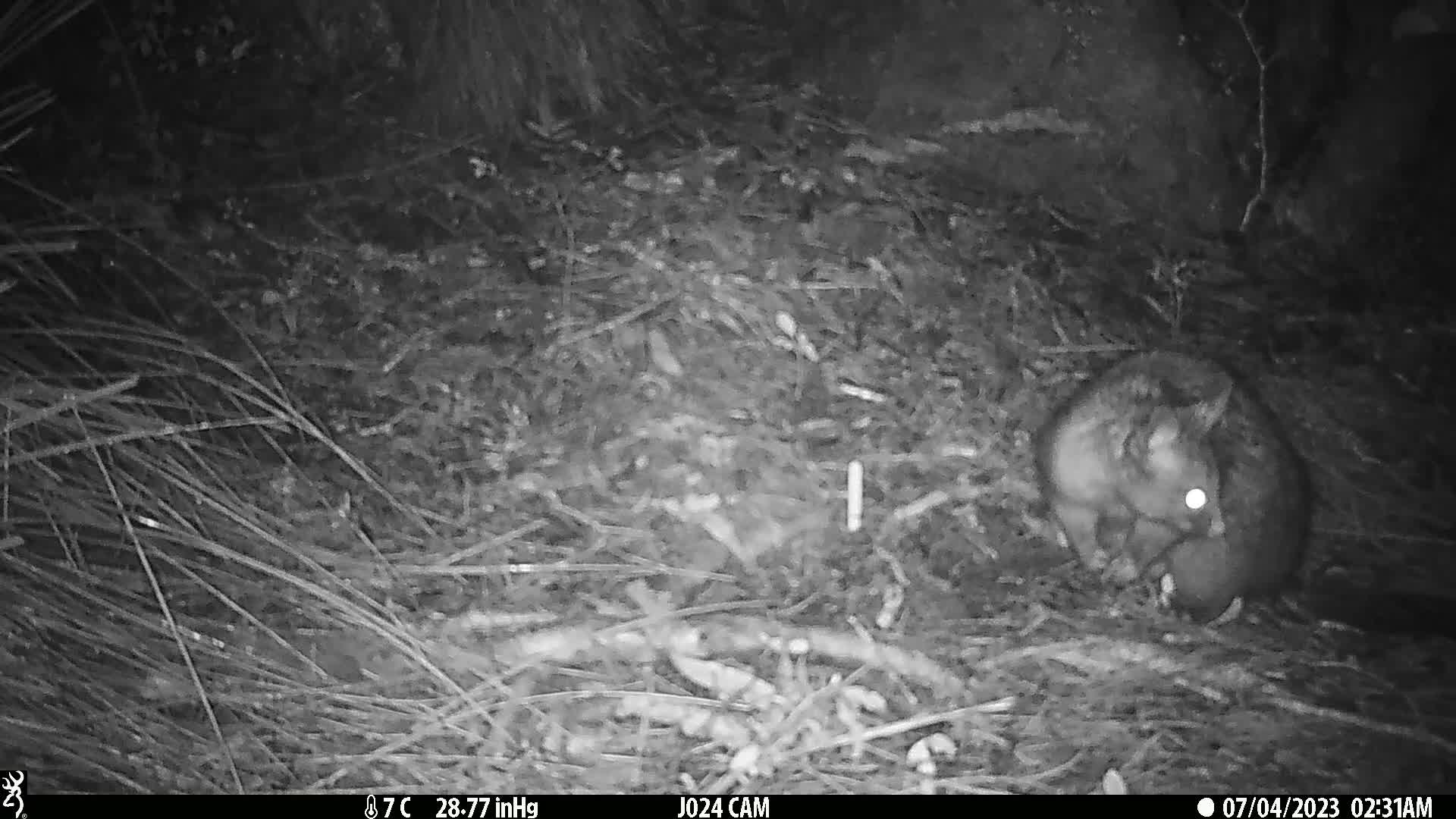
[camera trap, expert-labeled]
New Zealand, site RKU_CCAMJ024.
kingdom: Animalia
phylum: Chordata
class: Mammalia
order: Diprotodontia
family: Phalangeridae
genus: Trichosurus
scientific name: Trichosurus vulpecula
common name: common brushtail possum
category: possum